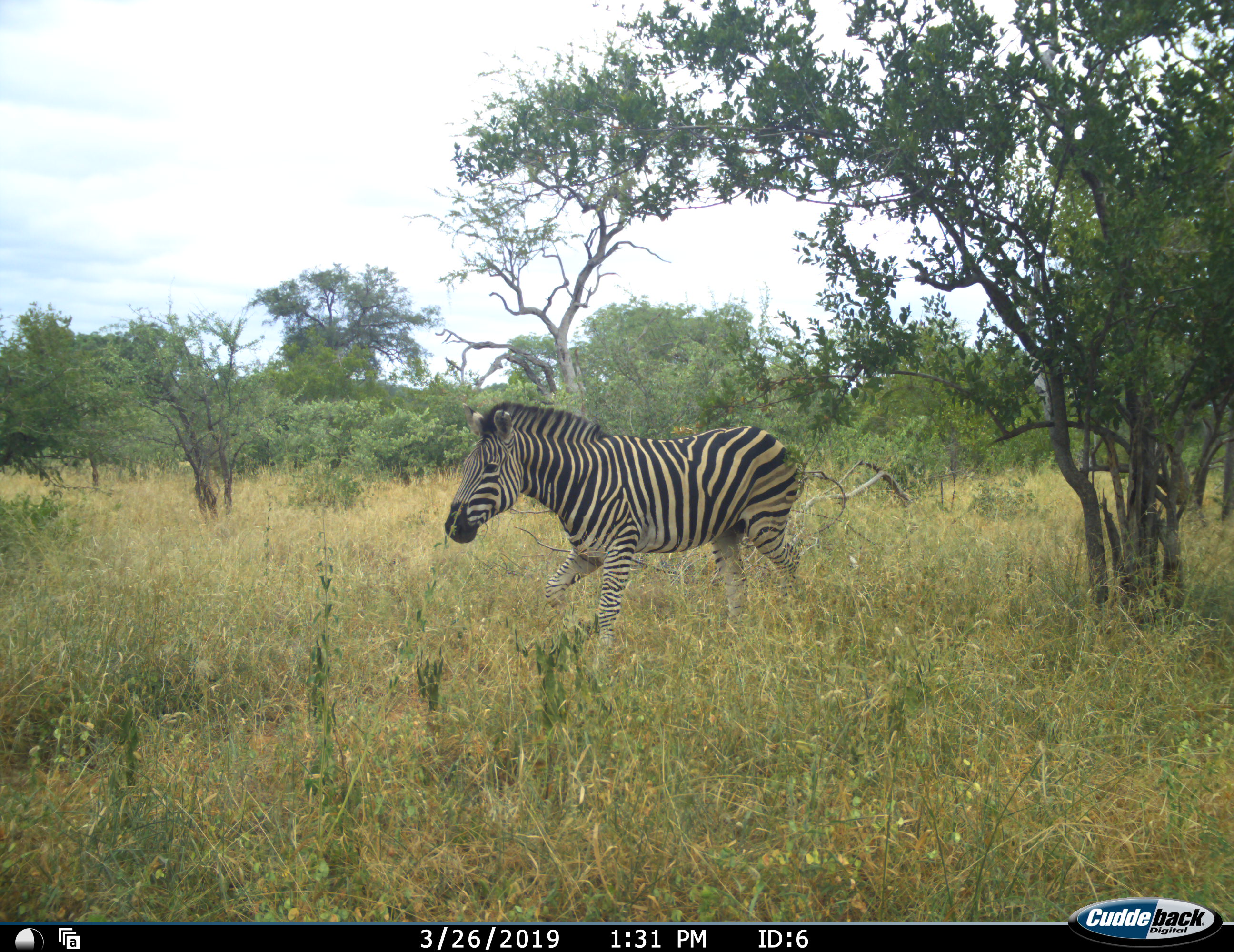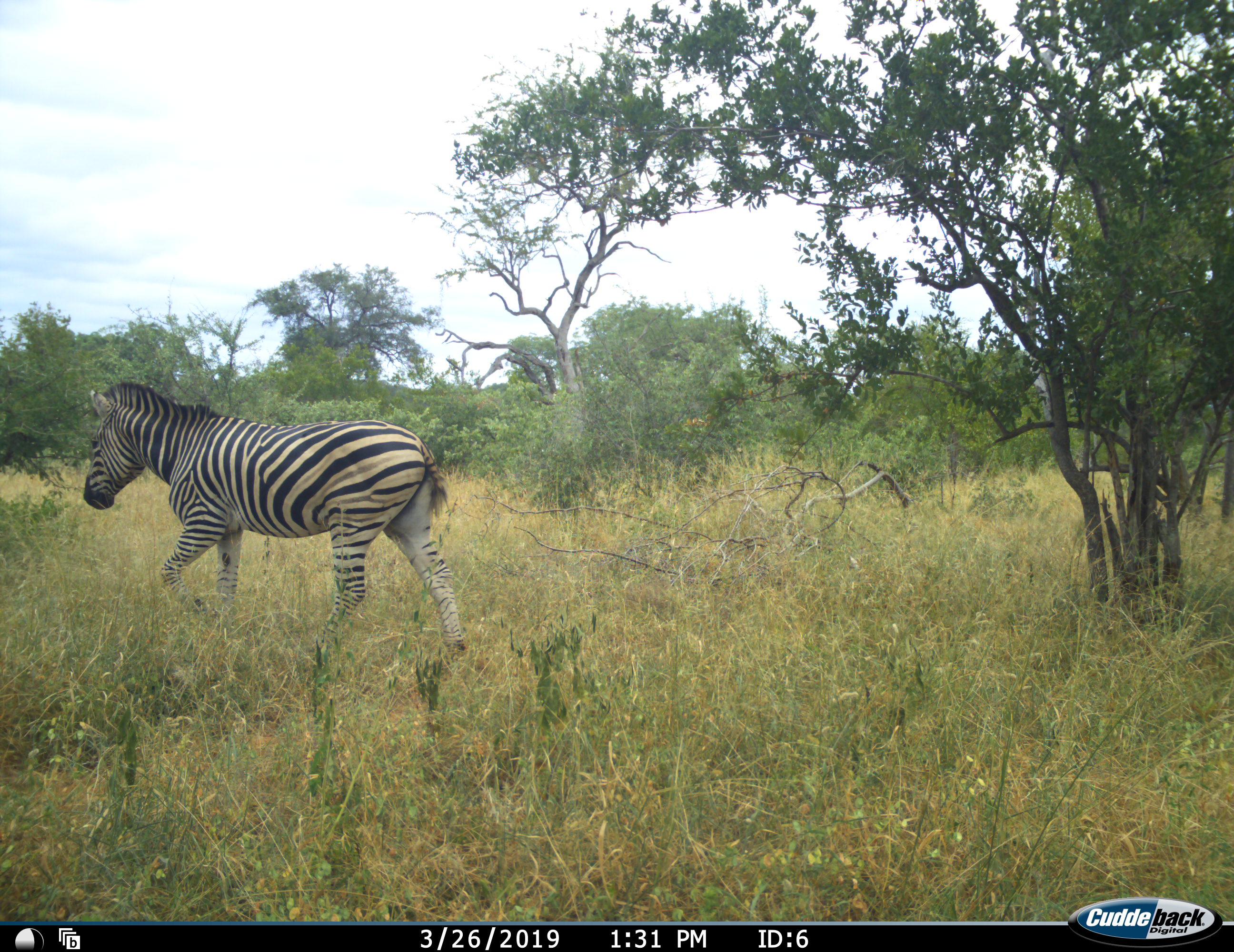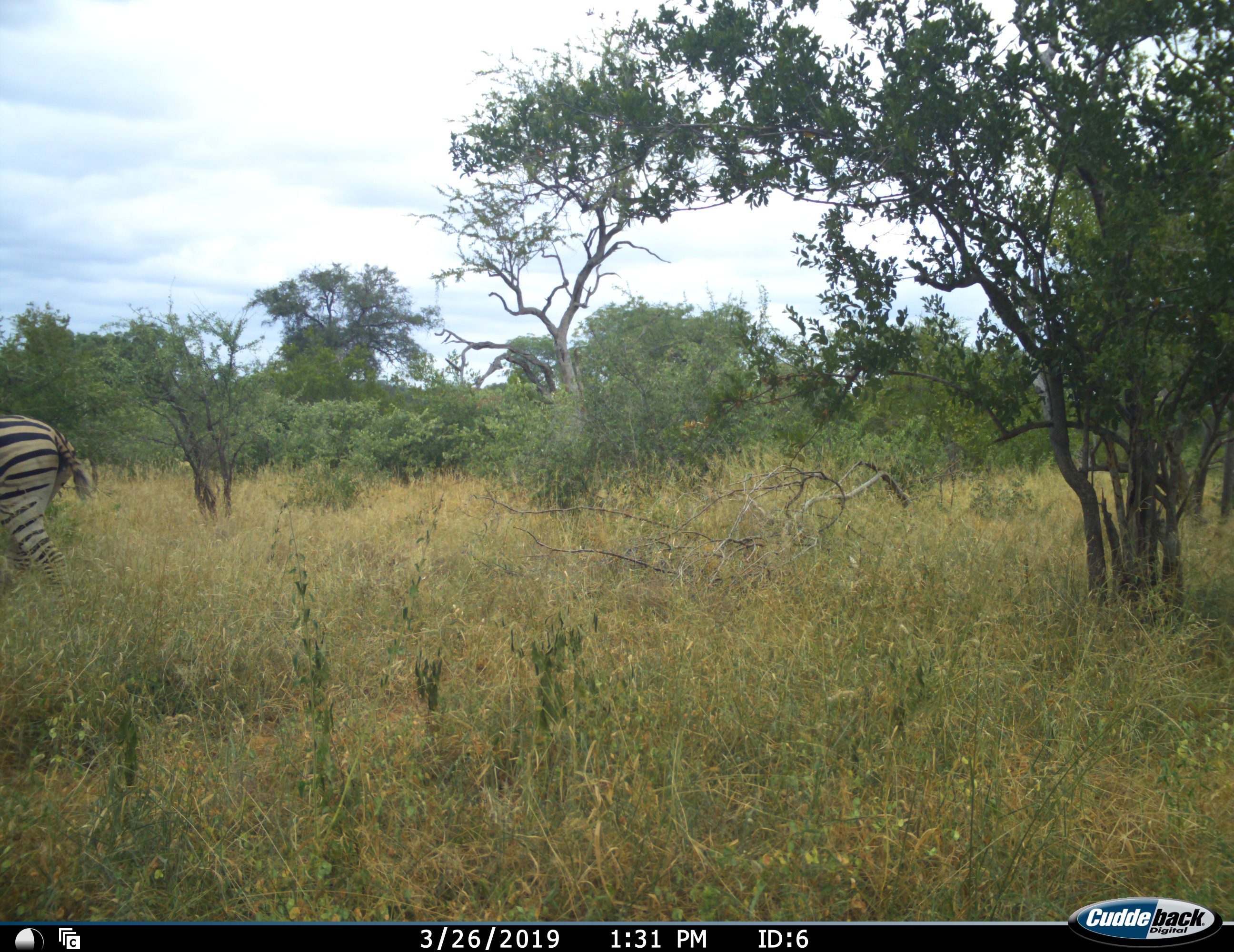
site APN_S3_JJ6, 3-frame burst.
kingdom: Animalia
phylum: Chordata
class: Mammalia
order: Perissodactyla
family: Equidae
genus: Equus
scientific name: Equus quagga burchellii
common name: burchell's zebra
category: zebraburchells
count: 1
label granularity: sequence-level